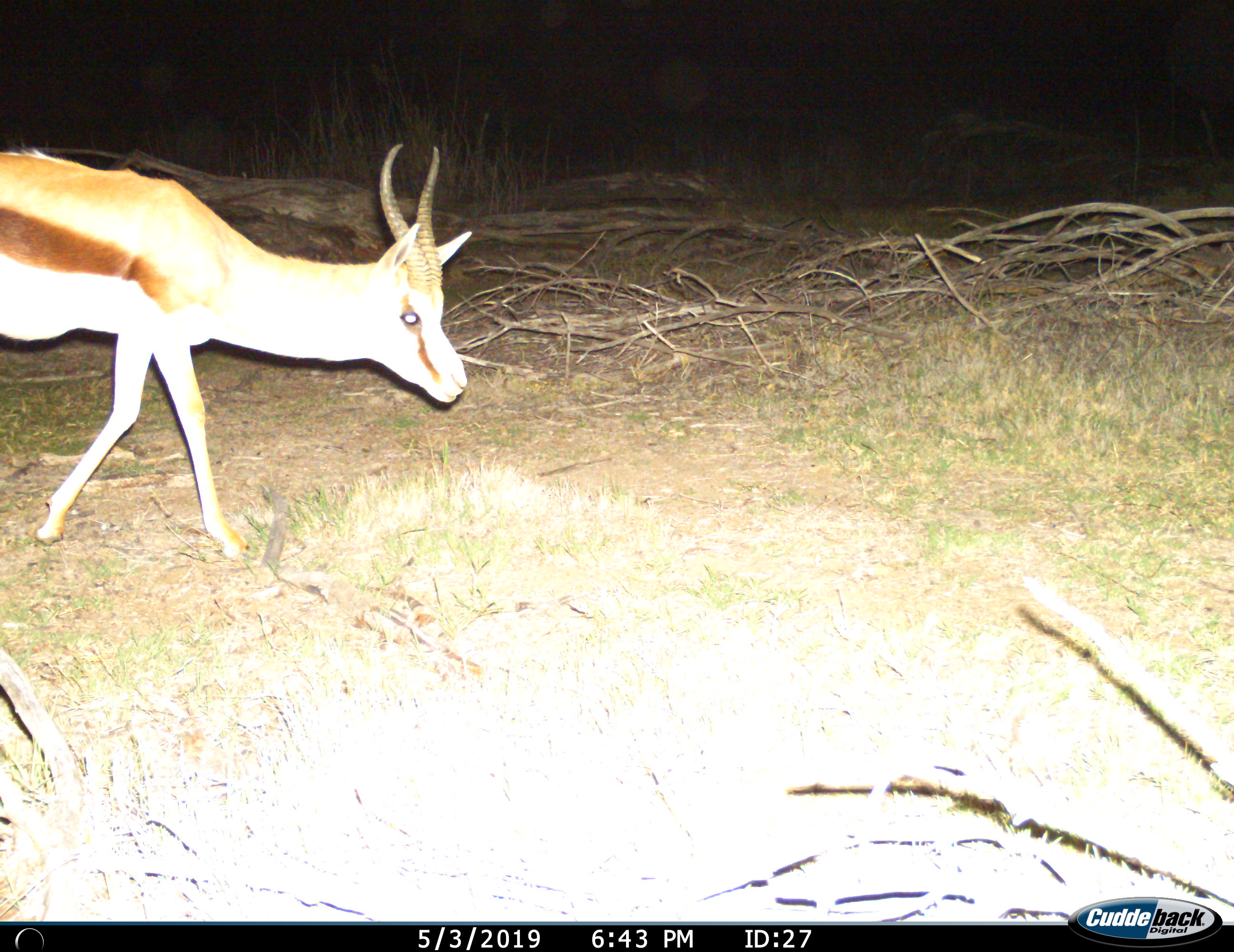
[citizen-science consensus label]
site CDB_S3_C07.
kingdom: Animalia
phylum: Chordata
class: Mammalia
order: Artiodactyla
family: Bovidae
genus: Antidorcas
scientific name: Antidorcas marsupialis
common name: springbok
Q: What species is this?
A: Springbok (Antidorcas marsupialis).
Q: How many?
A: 1.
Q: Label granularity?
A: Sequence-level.